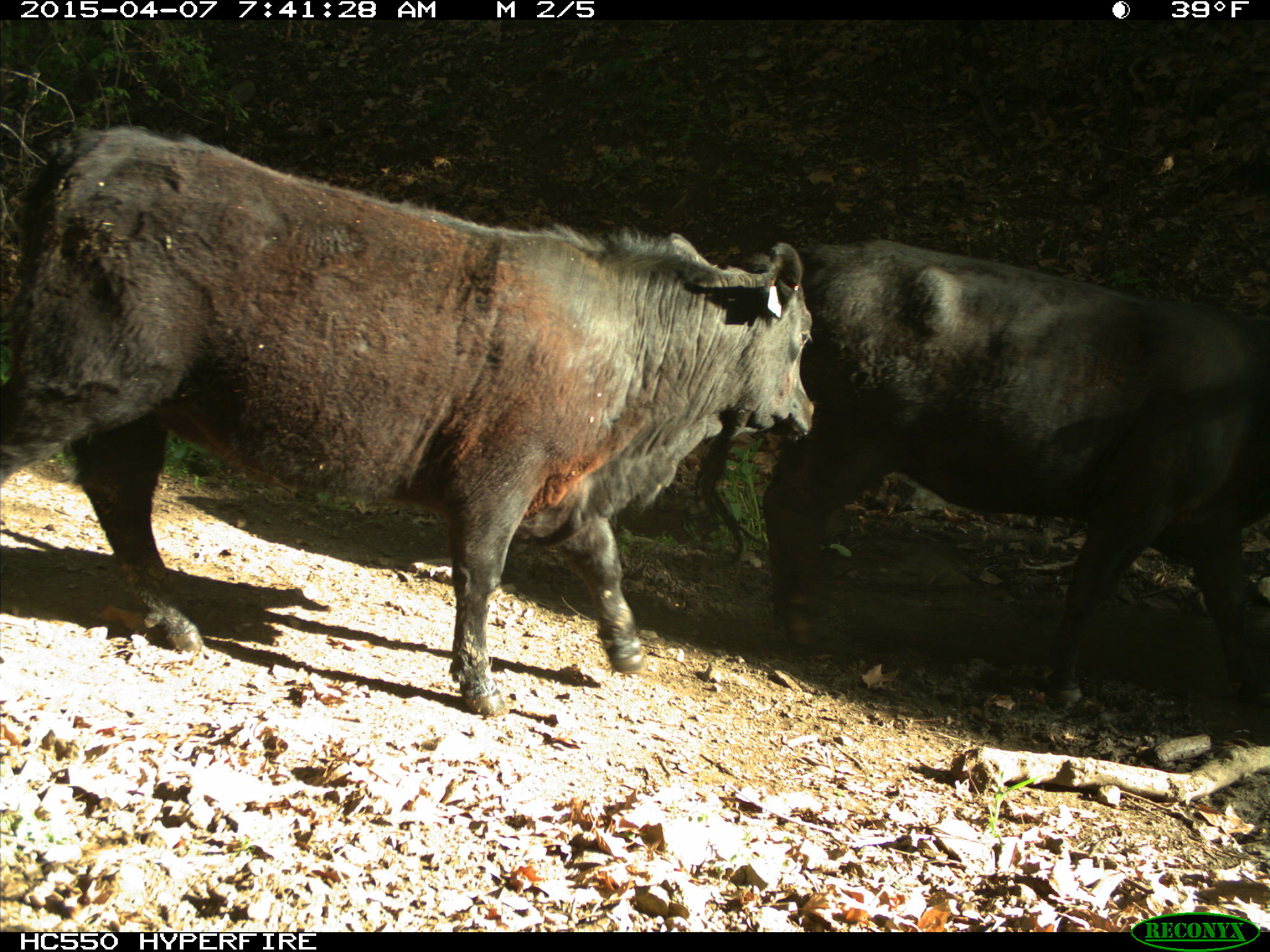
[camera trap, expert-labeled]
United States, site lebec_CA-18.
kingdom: Animalia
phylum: Chordata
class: Mammalia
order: Artiodactyla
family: Bovidae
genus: Bos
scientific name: Bos taurus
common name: domestic cow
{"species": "Bos taurus (domestic cow)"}